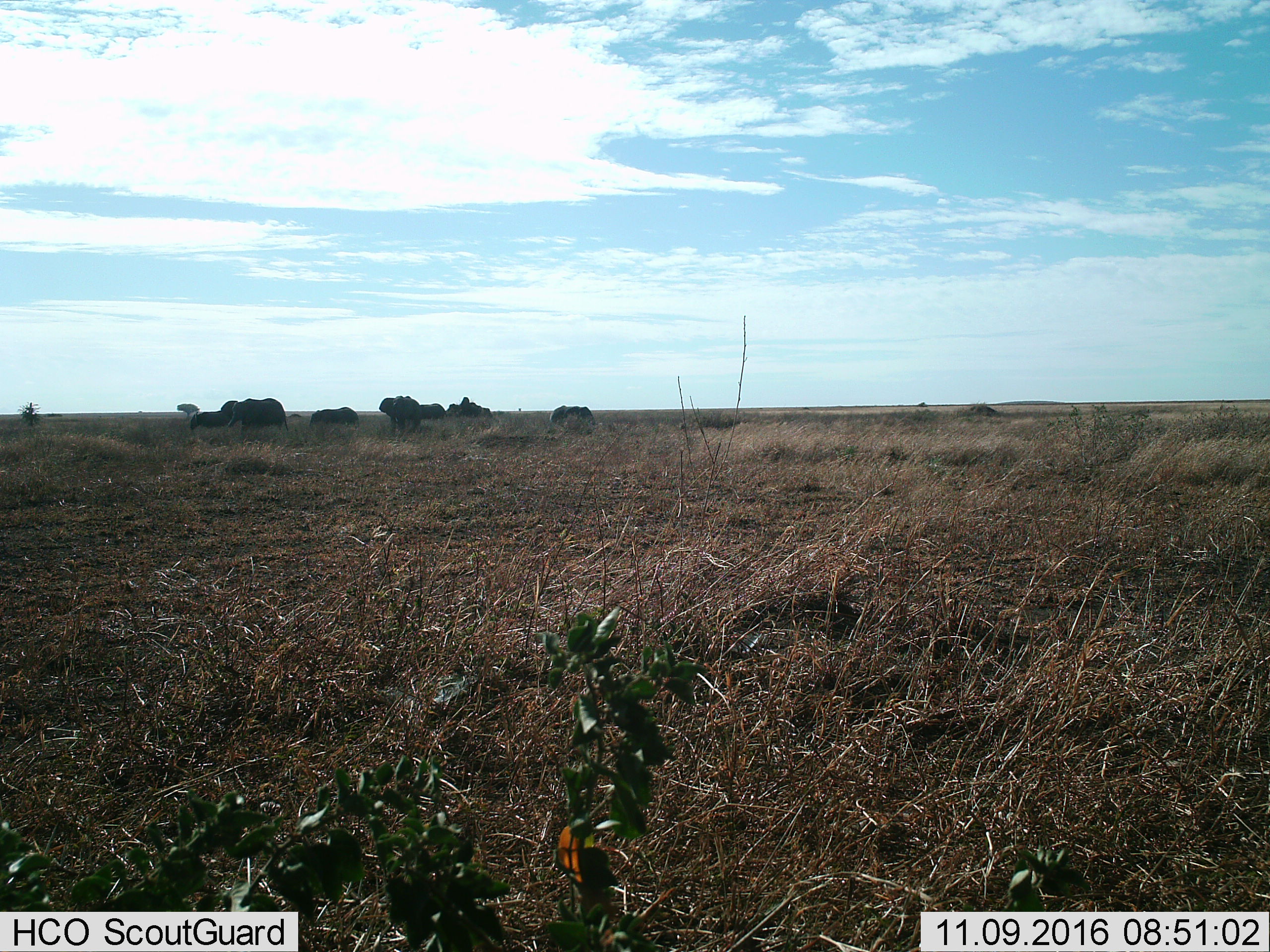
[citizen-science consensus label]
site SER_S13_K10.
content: unidentified animal